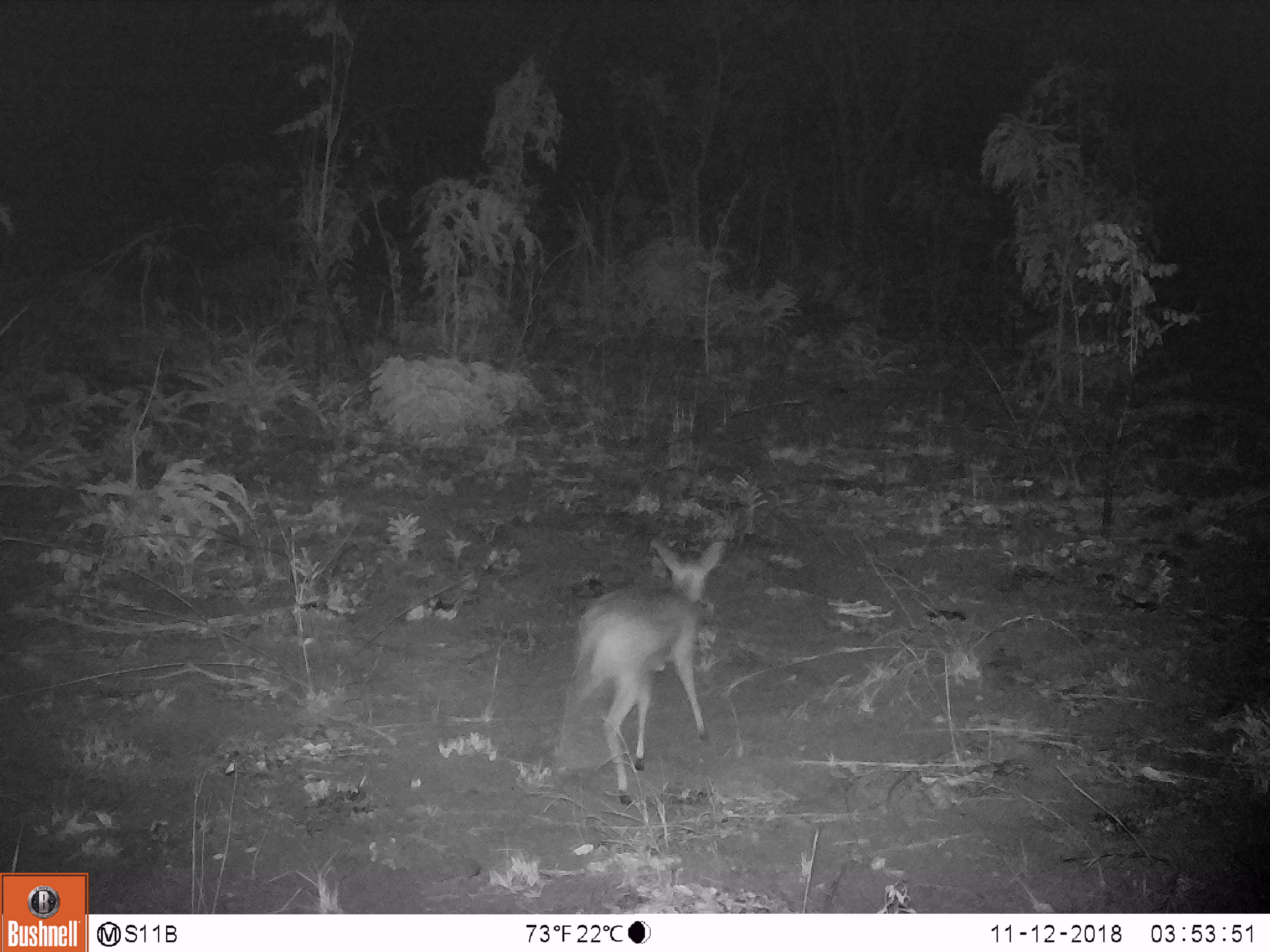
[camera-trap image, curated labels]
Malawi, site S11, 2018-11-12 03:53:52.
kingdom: Animalia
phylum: Chordata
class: Mammalia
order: Artiodactyla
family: Bovidae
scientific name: Antilopinae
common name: small antelope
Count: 1.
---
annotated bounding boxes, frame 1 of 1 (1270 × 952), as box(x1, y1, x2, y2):
small antelope: box(561, 524, 742, 812)